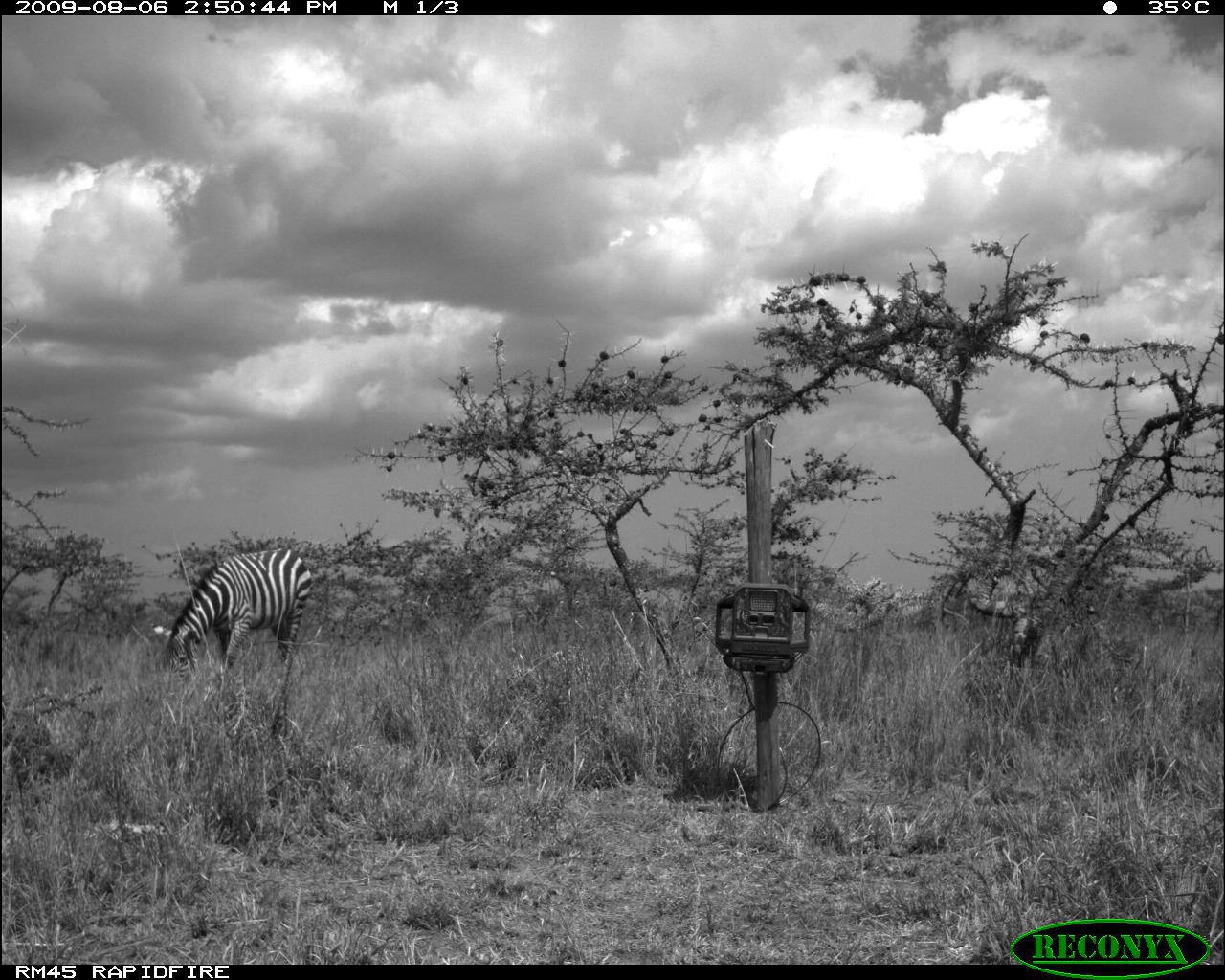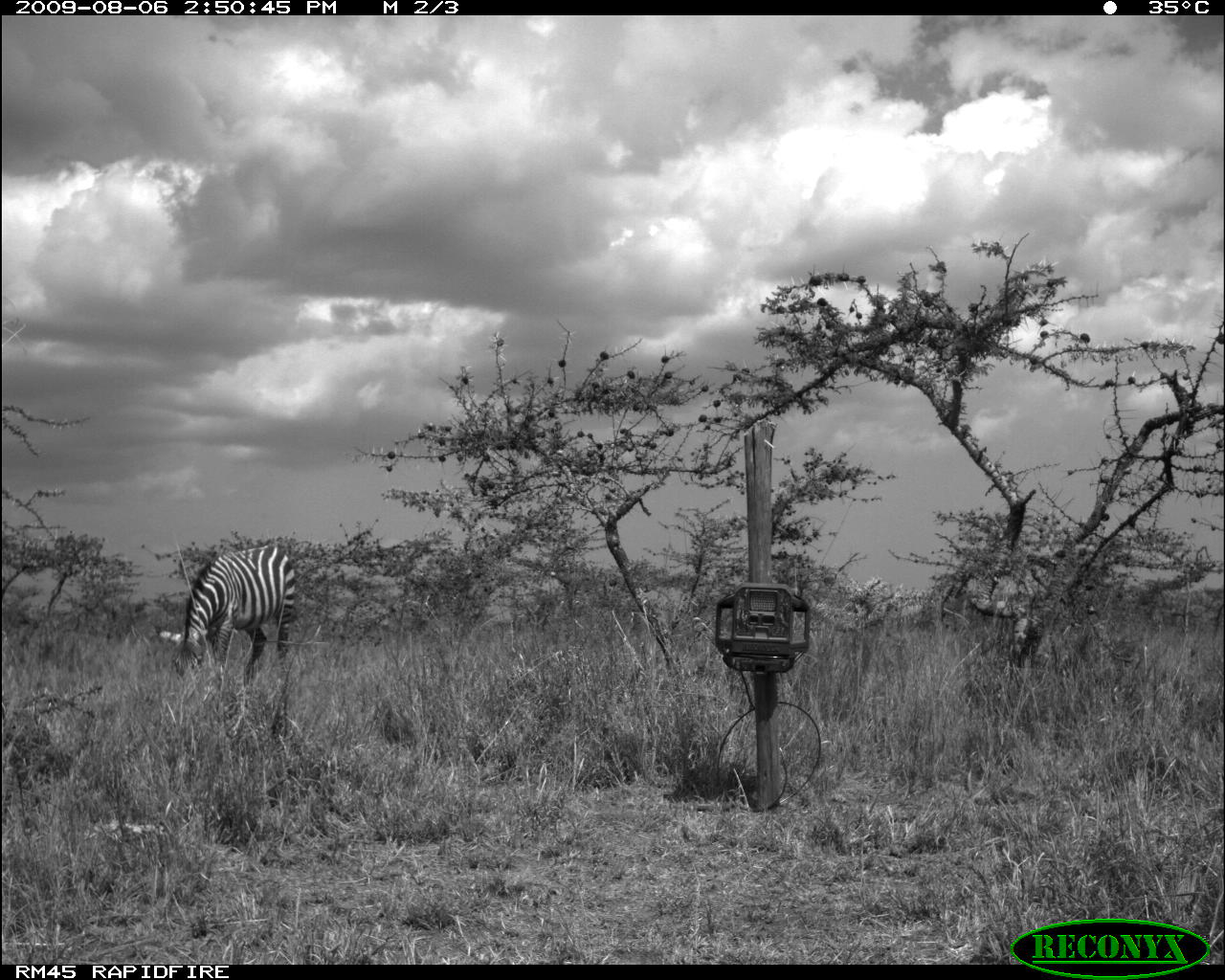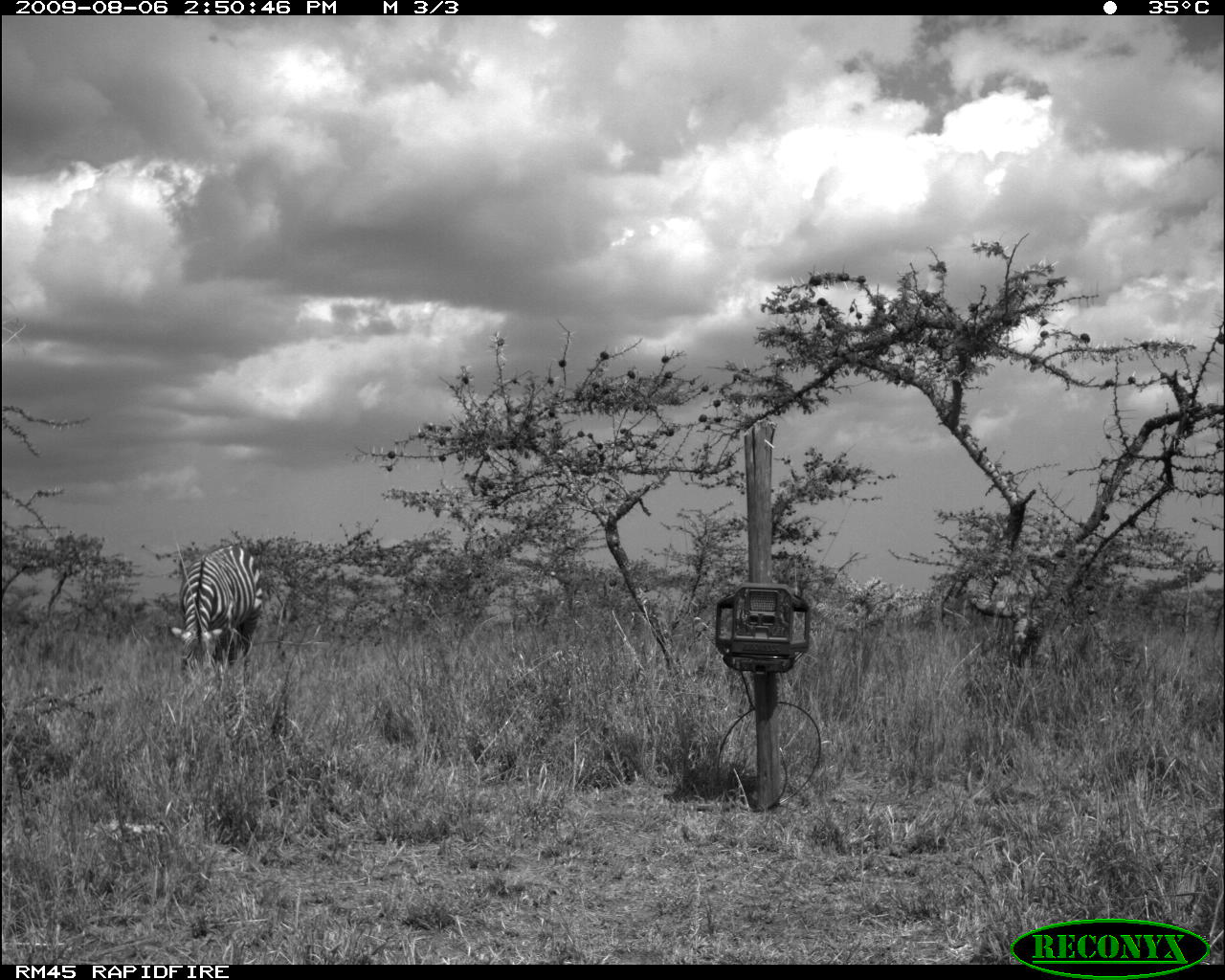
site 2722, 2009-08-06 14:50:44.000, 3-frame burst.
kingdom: Animalia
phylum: Chordata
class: Mammalia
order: Perissodactyla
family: Equidae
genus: Equus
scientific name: Equus quagga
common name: plains zebra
Equus quagga (plains zebra), count 1.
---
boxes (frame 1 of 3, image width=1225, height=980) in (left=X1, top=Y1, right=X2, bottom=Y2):
equus quagga: (left=154, top=547, right=314, bottom=724)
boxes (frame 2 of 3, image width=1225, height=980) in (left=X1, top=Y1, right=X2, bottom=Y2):
equus quagga: (left=168, top=545, right=297, bottom=687)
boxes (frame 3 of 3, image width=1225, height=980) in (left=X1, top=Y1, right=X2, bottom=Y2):
equus quagga: (left=167, top=541, right=265, bottom=680)